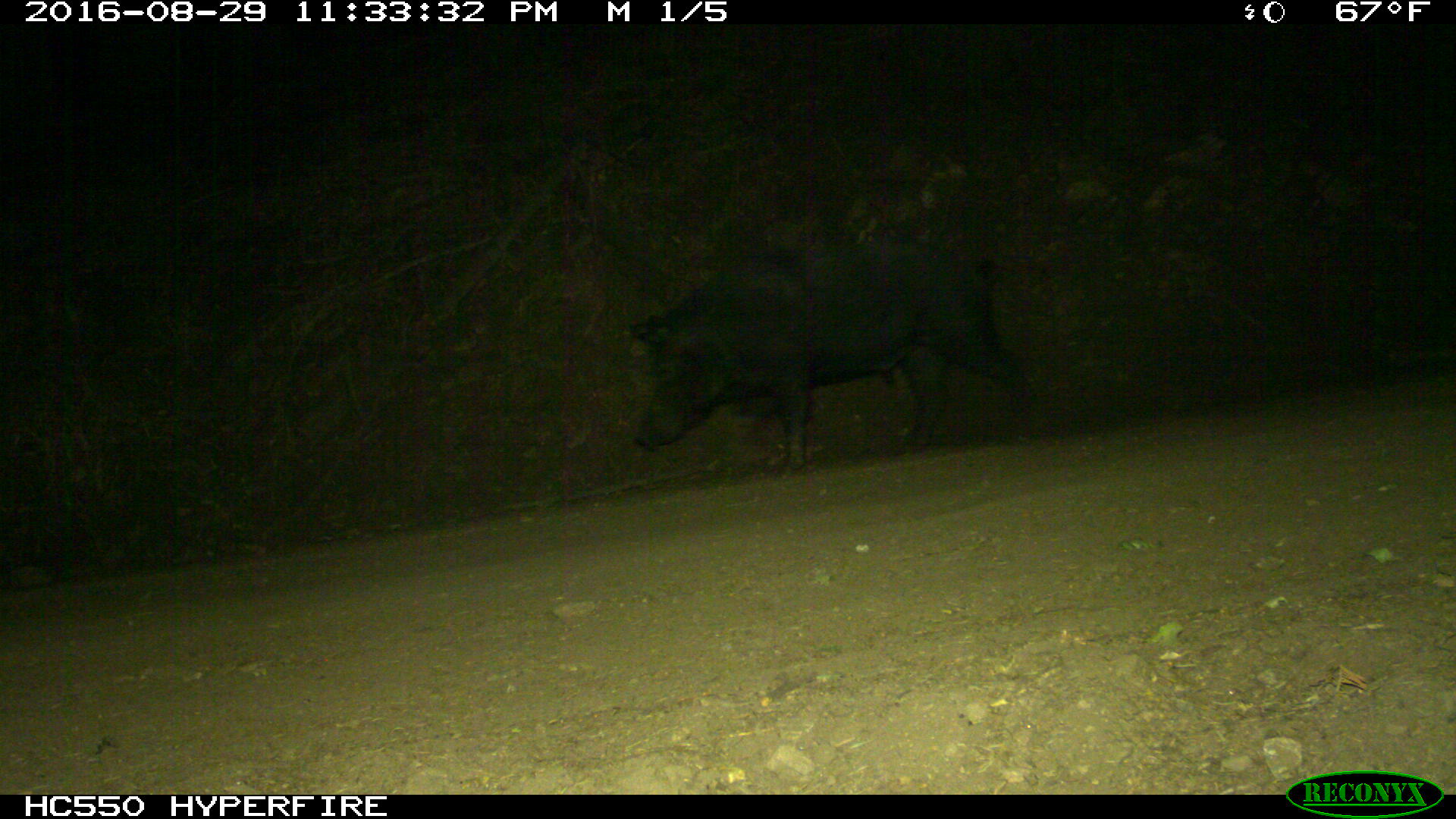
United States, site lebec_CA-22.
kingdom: Animalia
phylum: Chordata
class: Mammalia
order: Artiodactyla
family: Suidae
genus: Sus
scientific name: Sus scrofa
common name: wild boar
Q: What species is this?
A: Sus scrofa (wild boar).